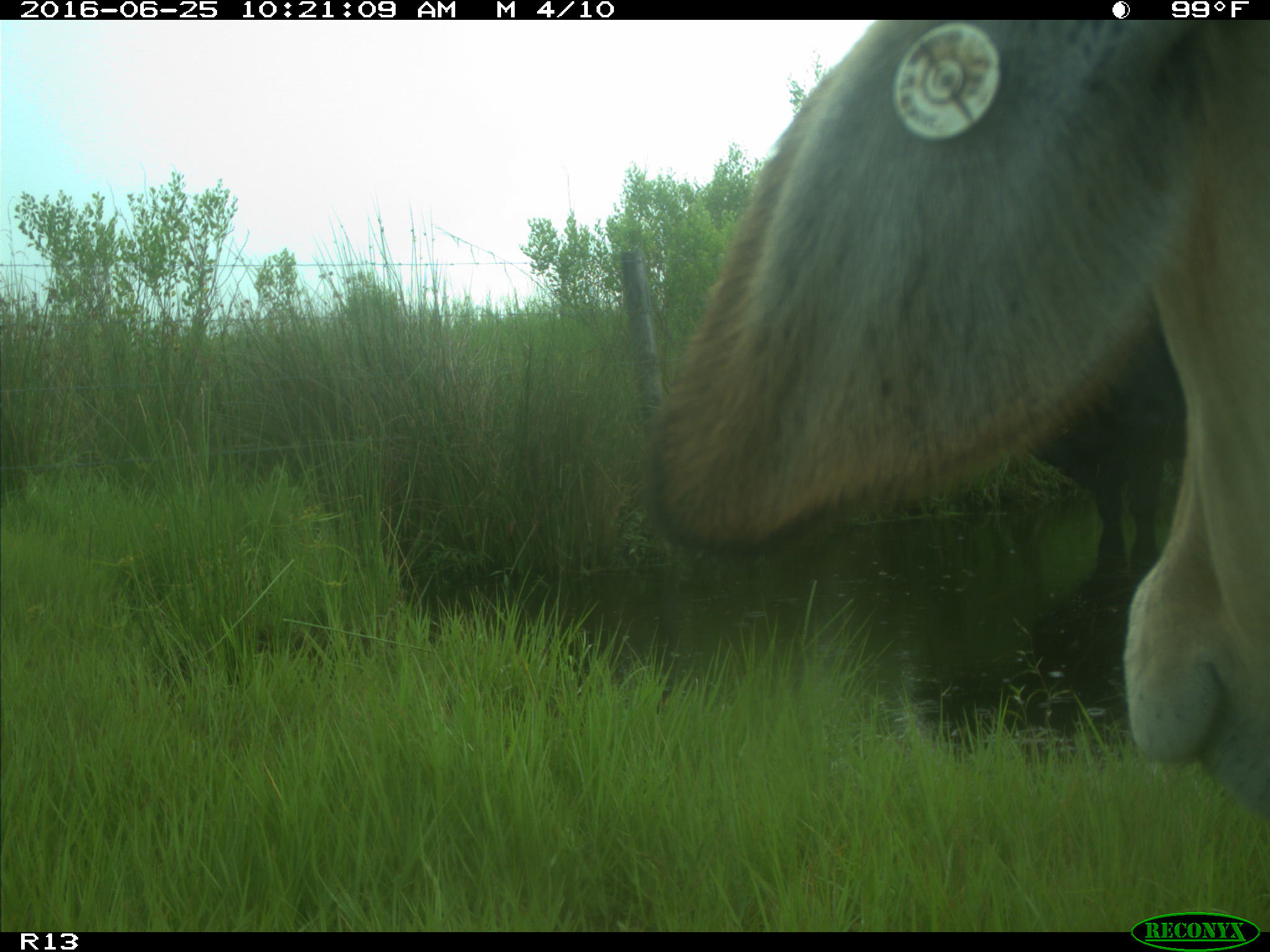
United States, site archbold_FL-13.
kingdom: Animalia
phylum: Chordata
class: Mammalia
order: Artiodactyla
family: Bovidae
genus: Bos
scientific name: Bos taurus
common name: domestic cow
Bos taurus (domestic cow).